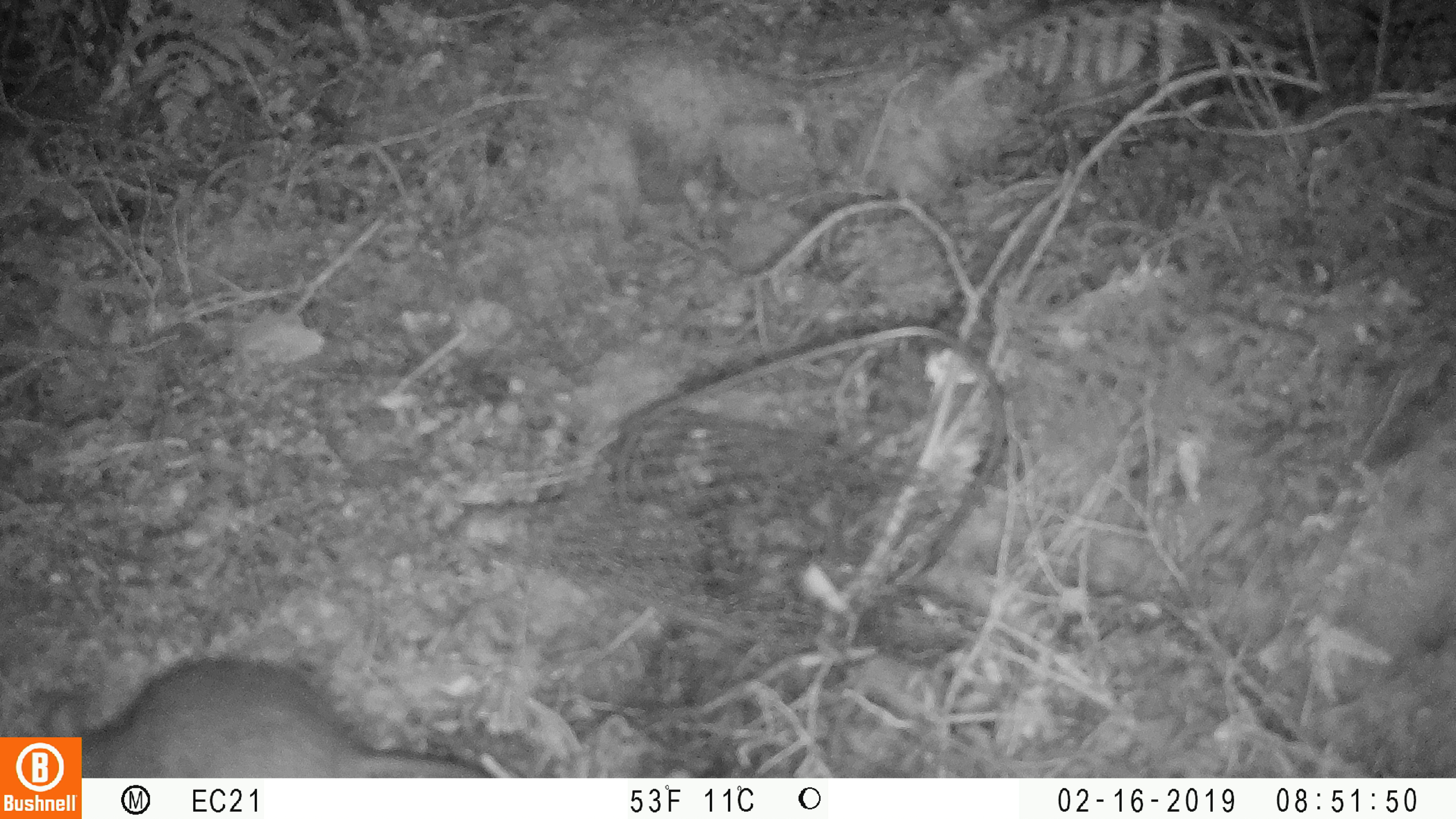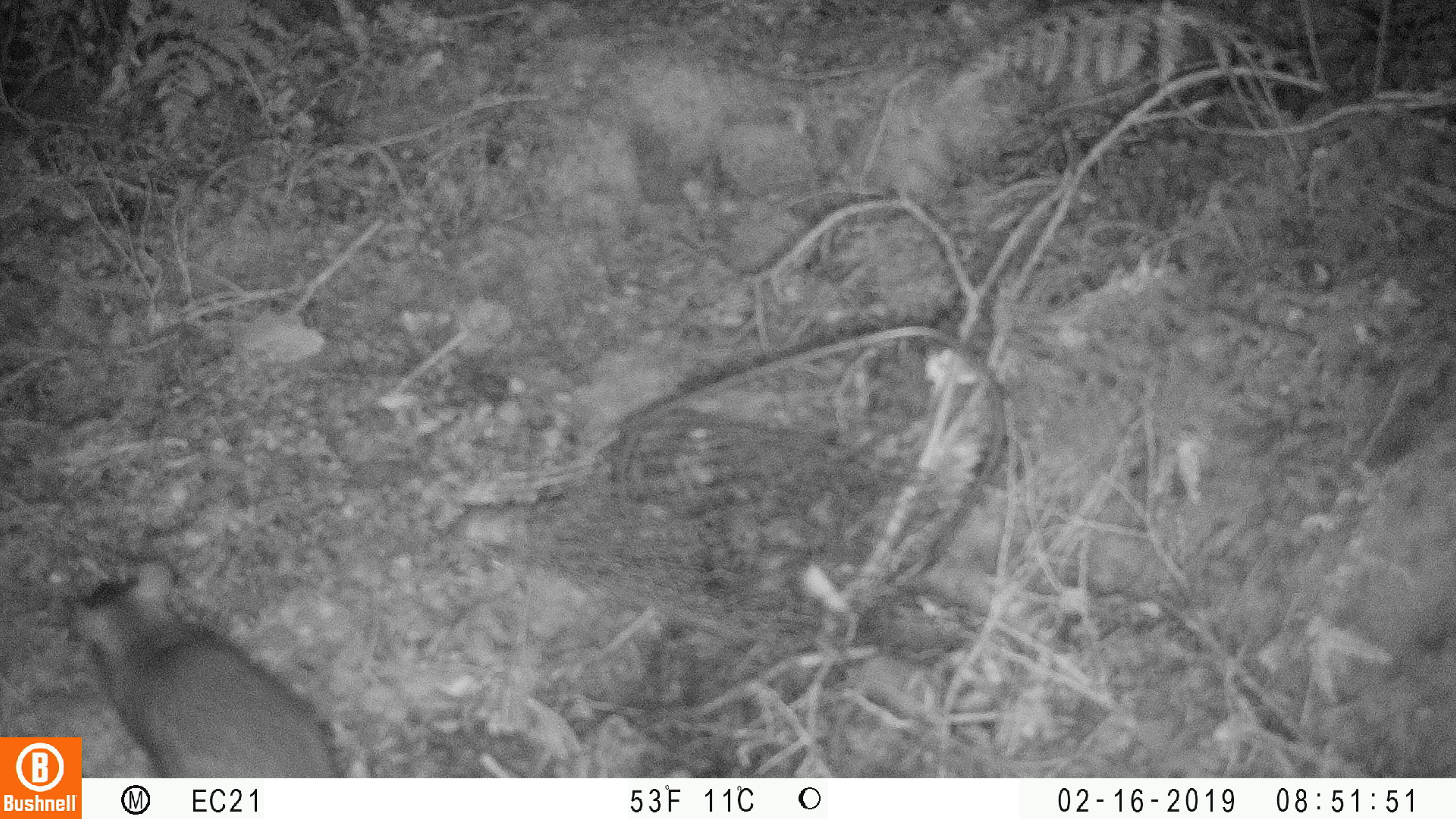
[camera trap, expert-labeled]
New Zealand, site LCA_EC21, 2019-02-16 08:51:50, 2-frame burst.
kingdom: Animalia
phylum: Chordata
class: Mammalia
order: Rodentia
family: Muridae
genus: Rattus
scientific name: Rattus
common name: rat